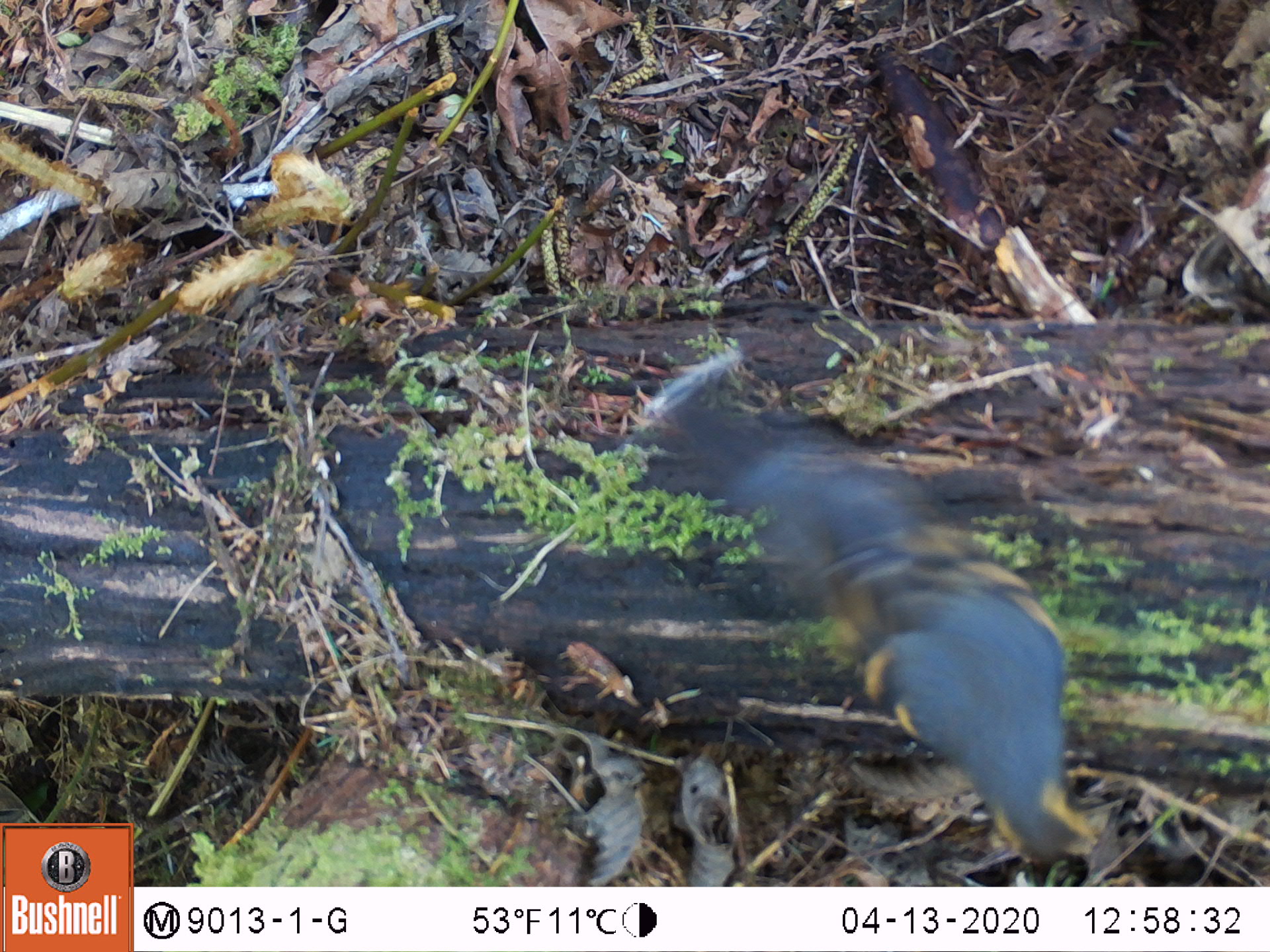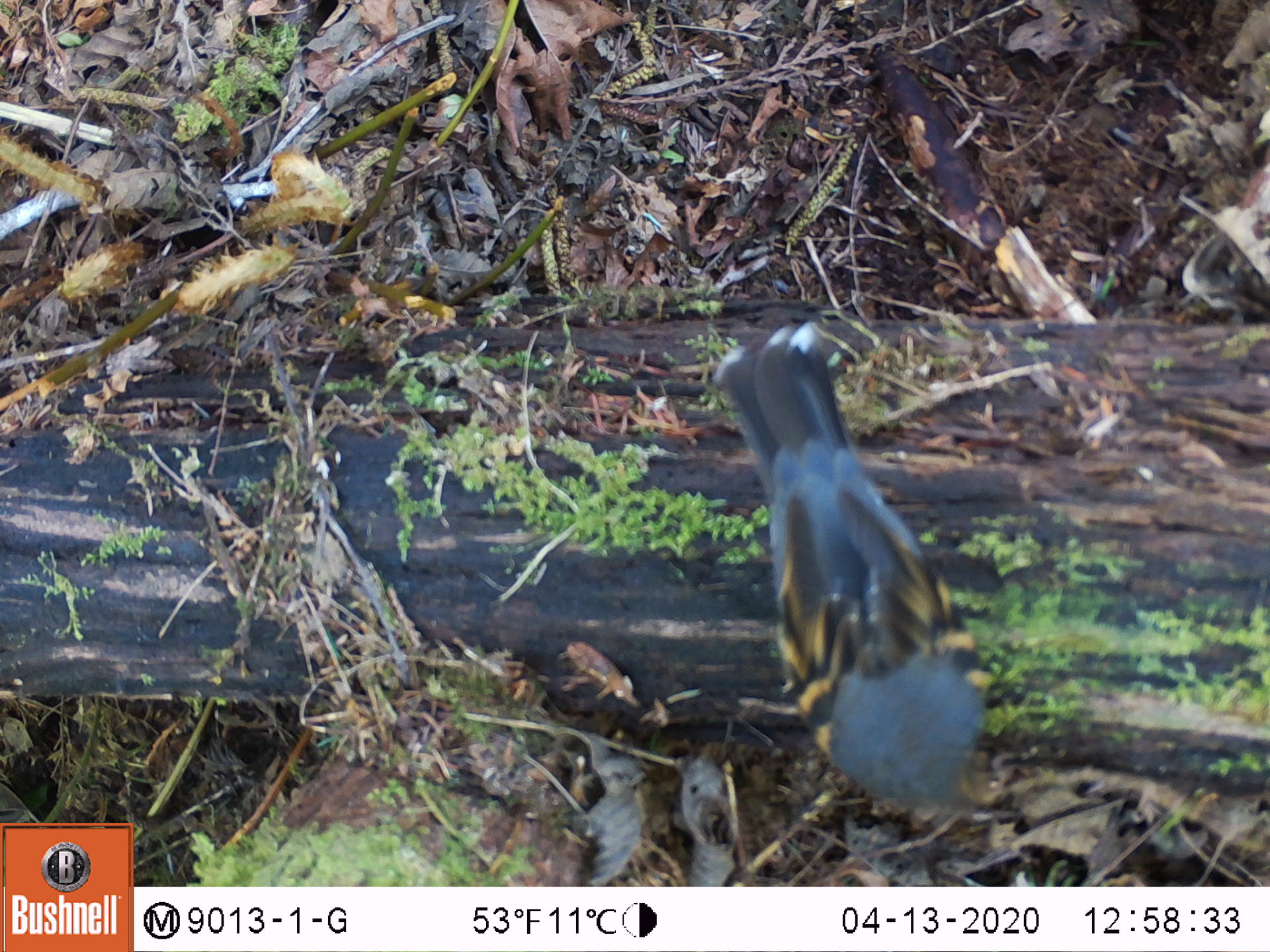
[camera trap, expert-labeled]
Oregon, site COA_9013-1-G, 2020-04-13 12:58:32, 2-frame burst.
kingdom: Animalia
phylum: Chordata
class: Aves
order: Passeriformes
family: Turdidae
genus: Ixoreus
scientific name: Ixoreus naevius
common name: varied thrush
Varied thrush (Ixoreus naevius).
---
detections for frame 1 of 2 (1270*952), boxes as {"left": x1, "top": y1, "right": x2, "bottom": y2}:
varied thrush: {"left": 668, "top": 373, "right": 1089, "bottom": 857}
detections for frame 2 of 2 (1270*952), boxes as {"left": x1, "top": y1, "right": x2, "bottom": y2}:
varied thrush: {"left": 707, "top": 333, "right": 990, "bottom": 817}